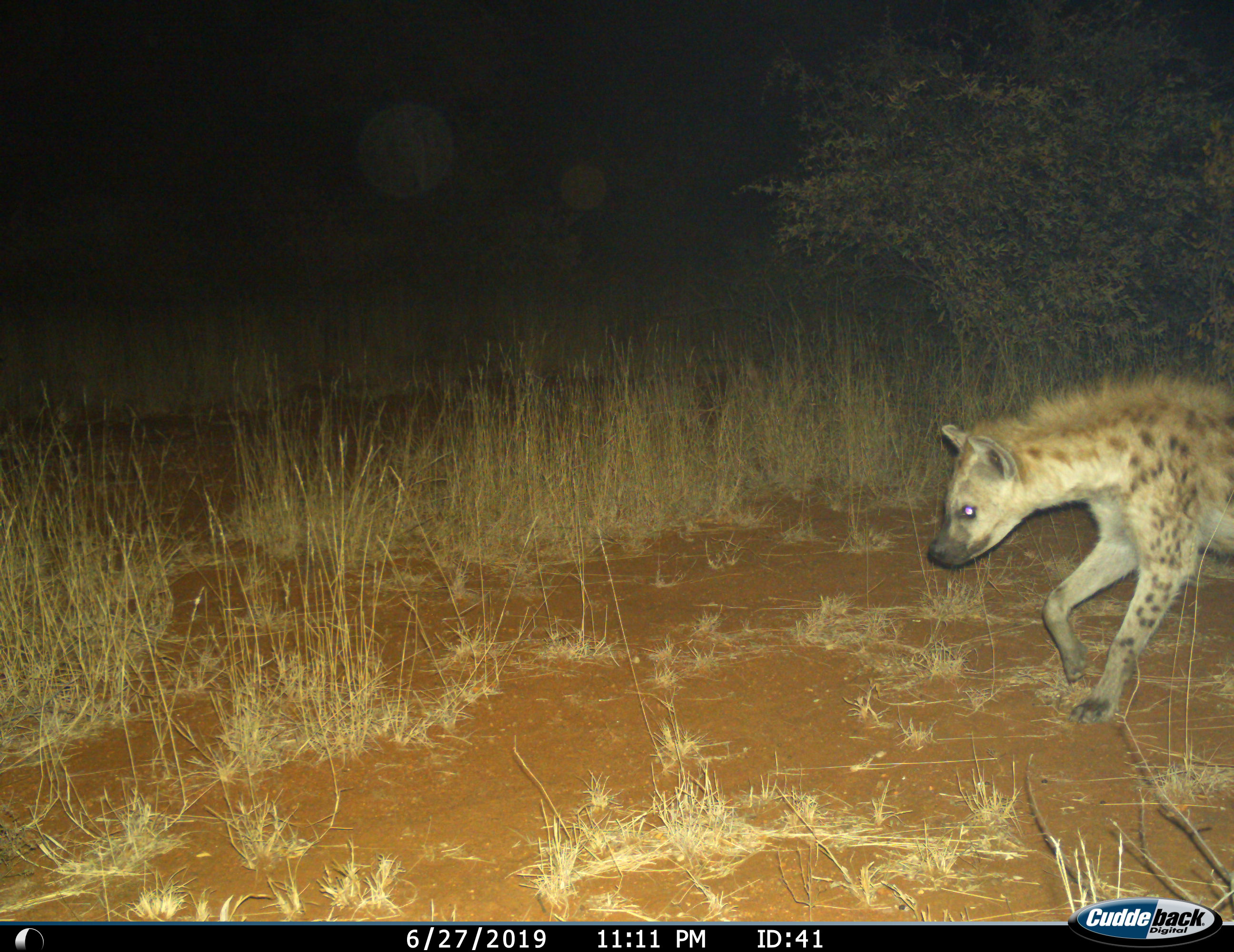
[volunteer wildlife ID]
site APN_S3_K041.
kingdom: Animalia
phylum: Chordata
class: Mammalia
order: Carnivora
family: Hyaenidae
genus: Crocuta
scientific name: Crocuta crocuta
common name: spotted hyena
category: hyenaspotted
Hyenaspotted (spotted hyena) (Crocuta crocuta), count 1. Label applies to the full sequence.